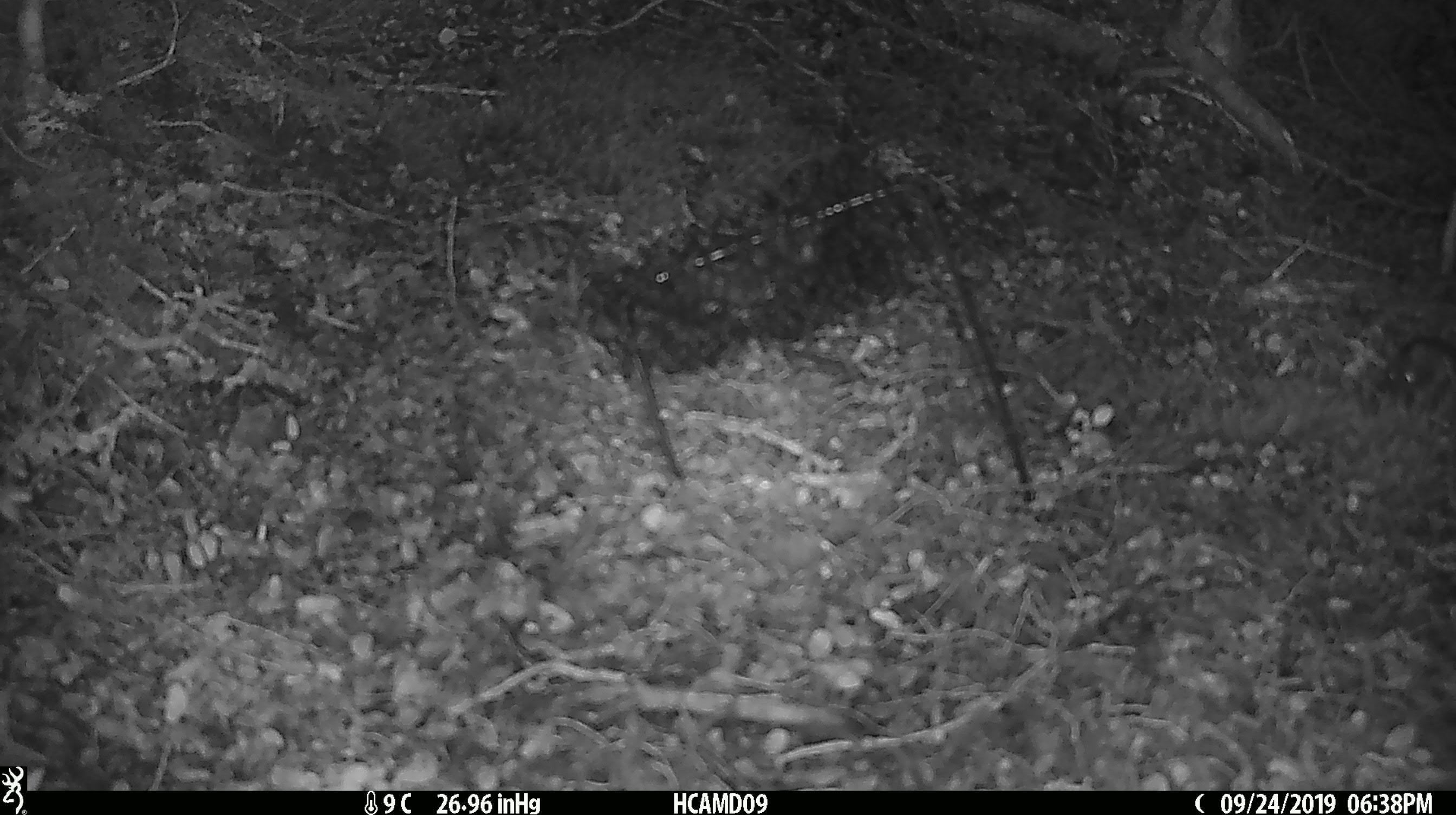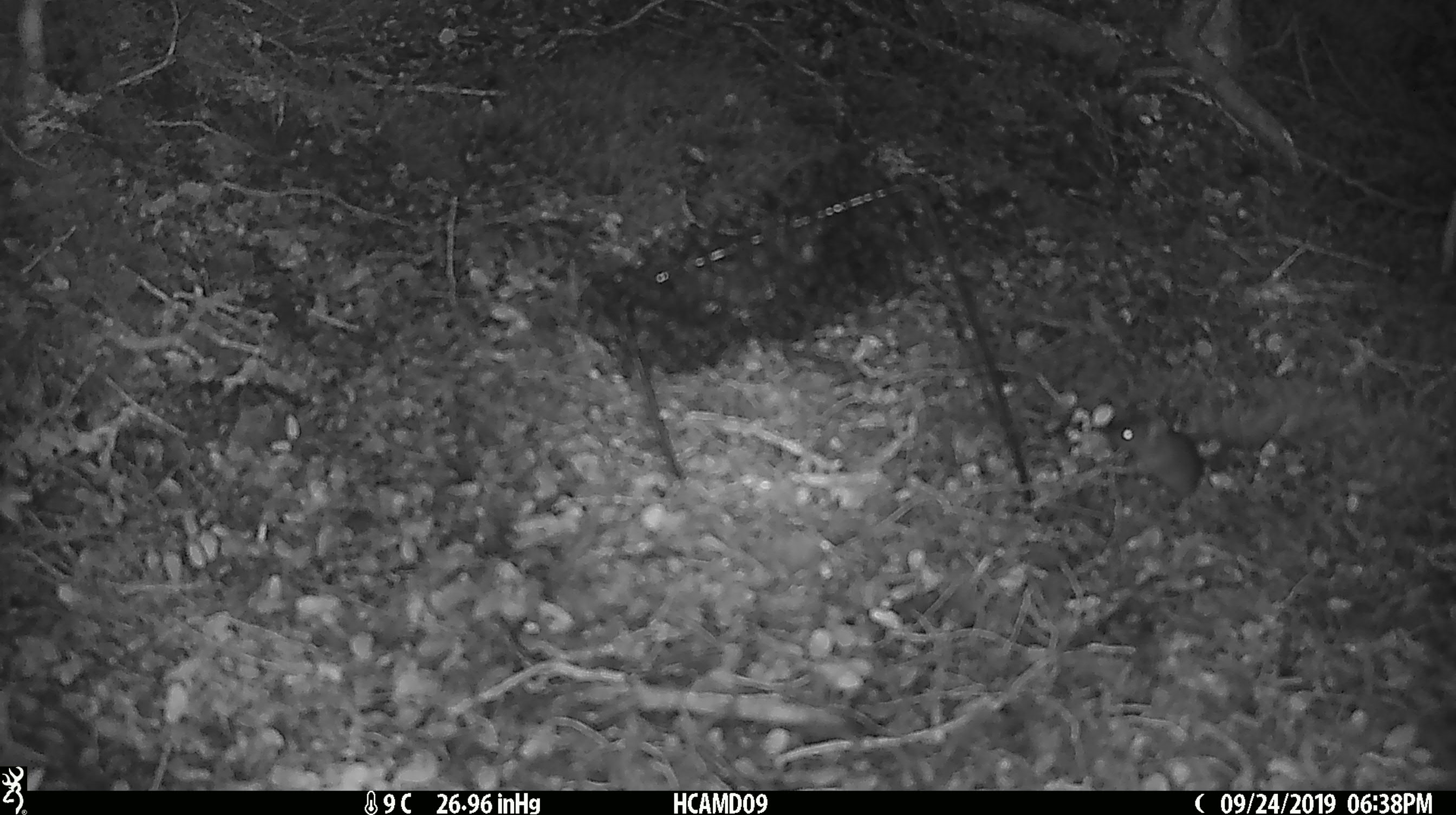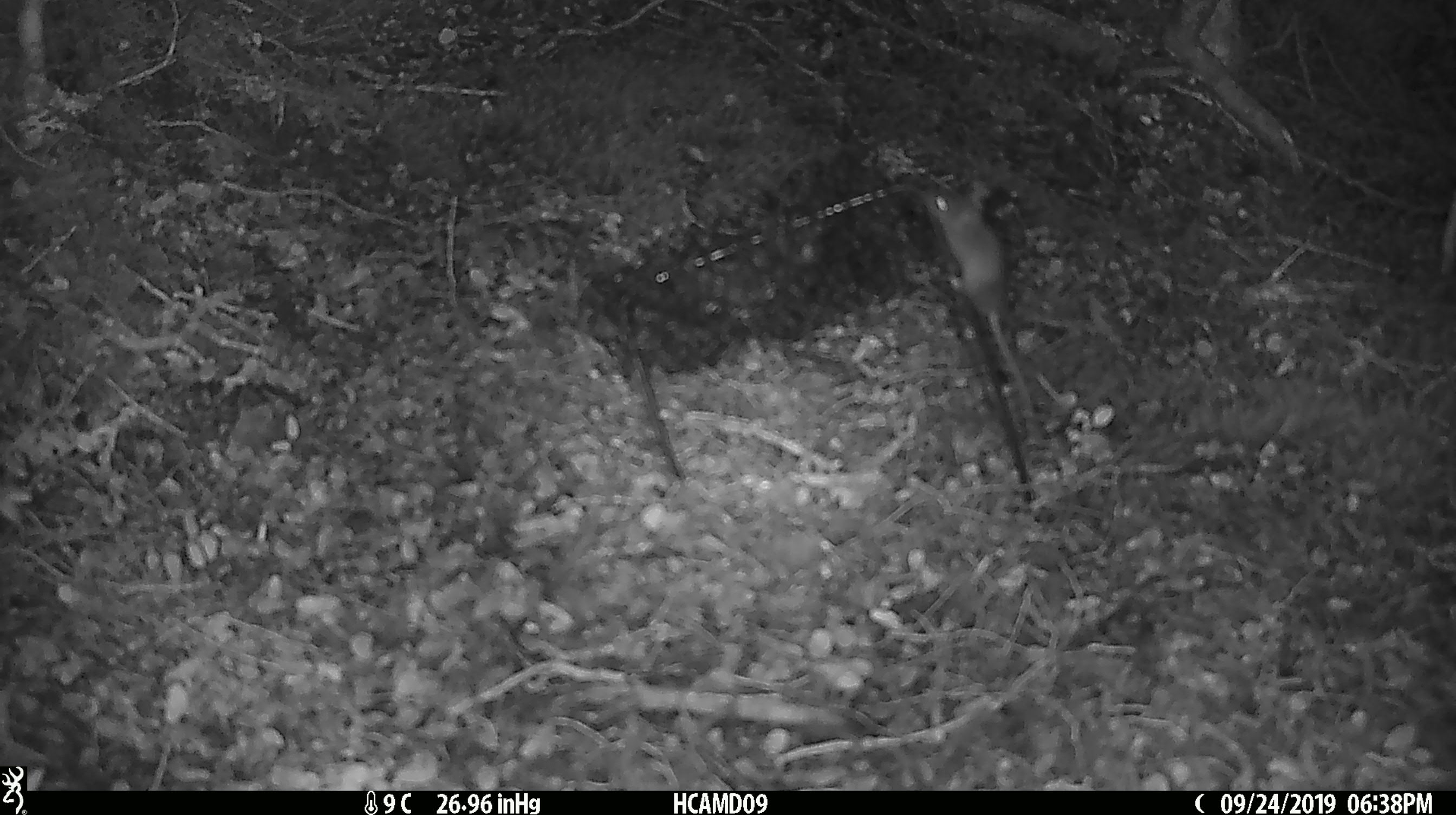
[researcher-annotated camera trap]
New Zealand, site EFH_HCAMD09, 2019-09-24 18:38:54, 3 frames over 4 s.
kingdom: Animalia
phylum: Chordata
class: Mammalia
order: Rodentia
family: Muridae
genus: Mus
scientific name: Mus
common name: mouse